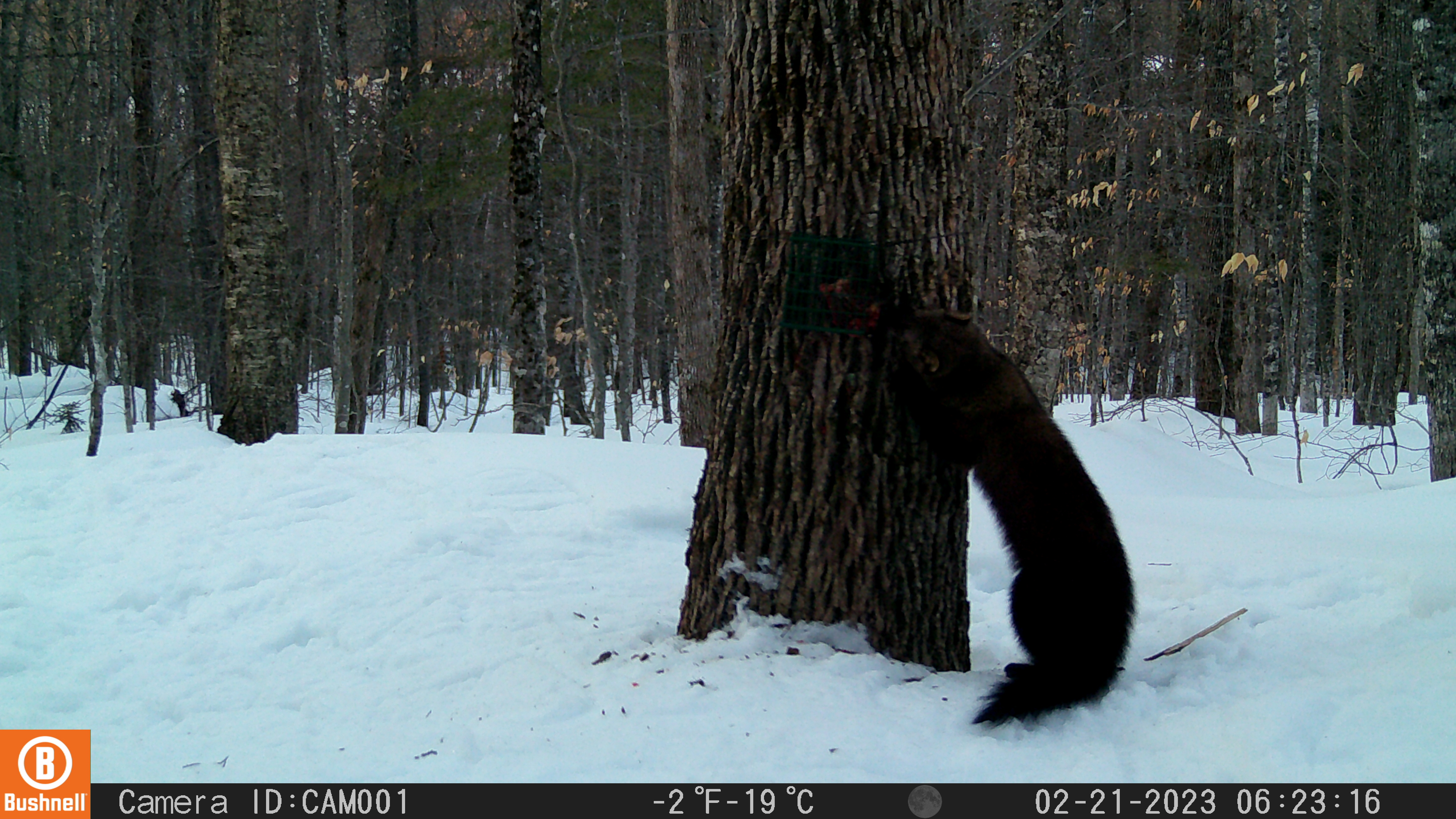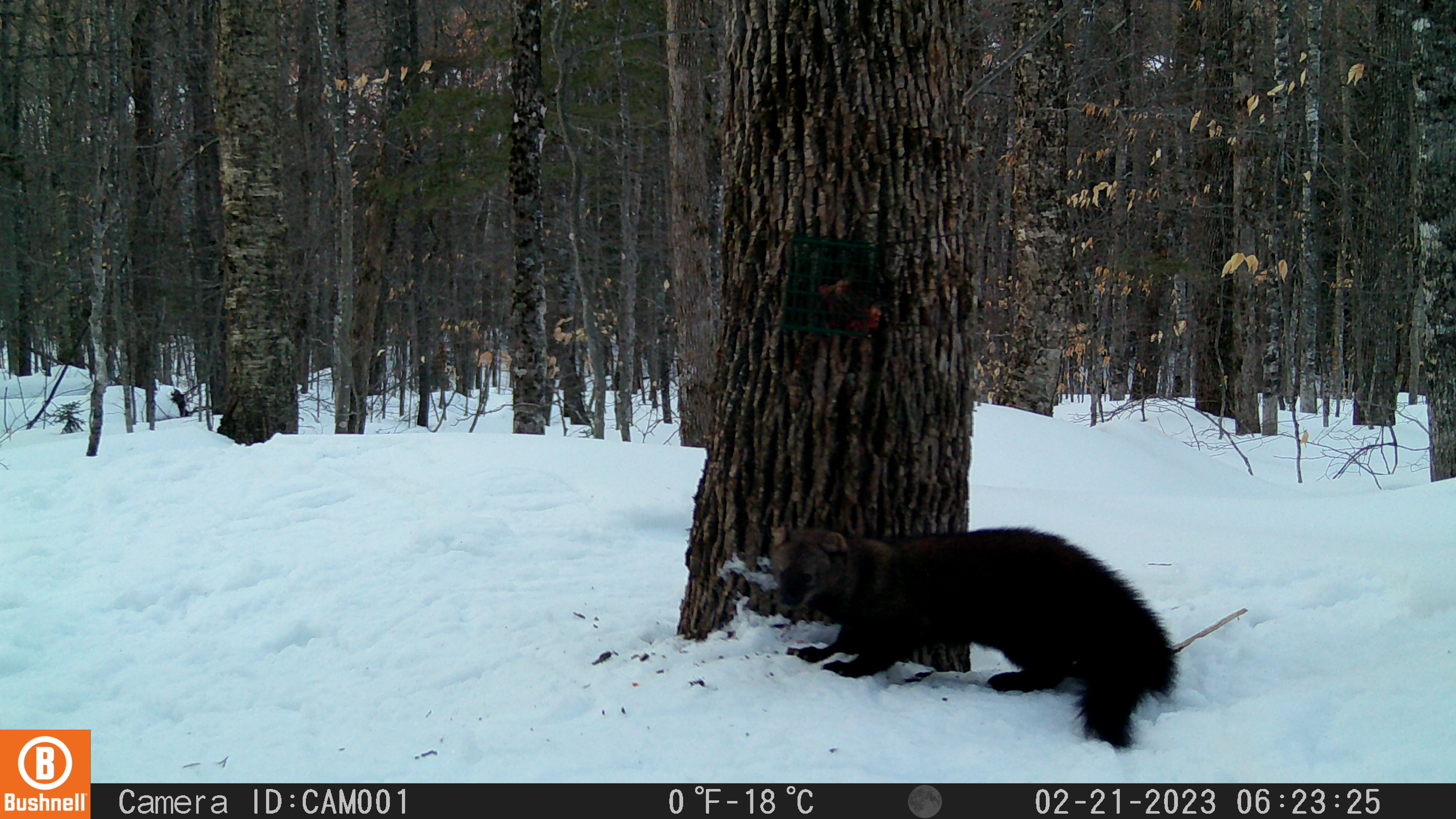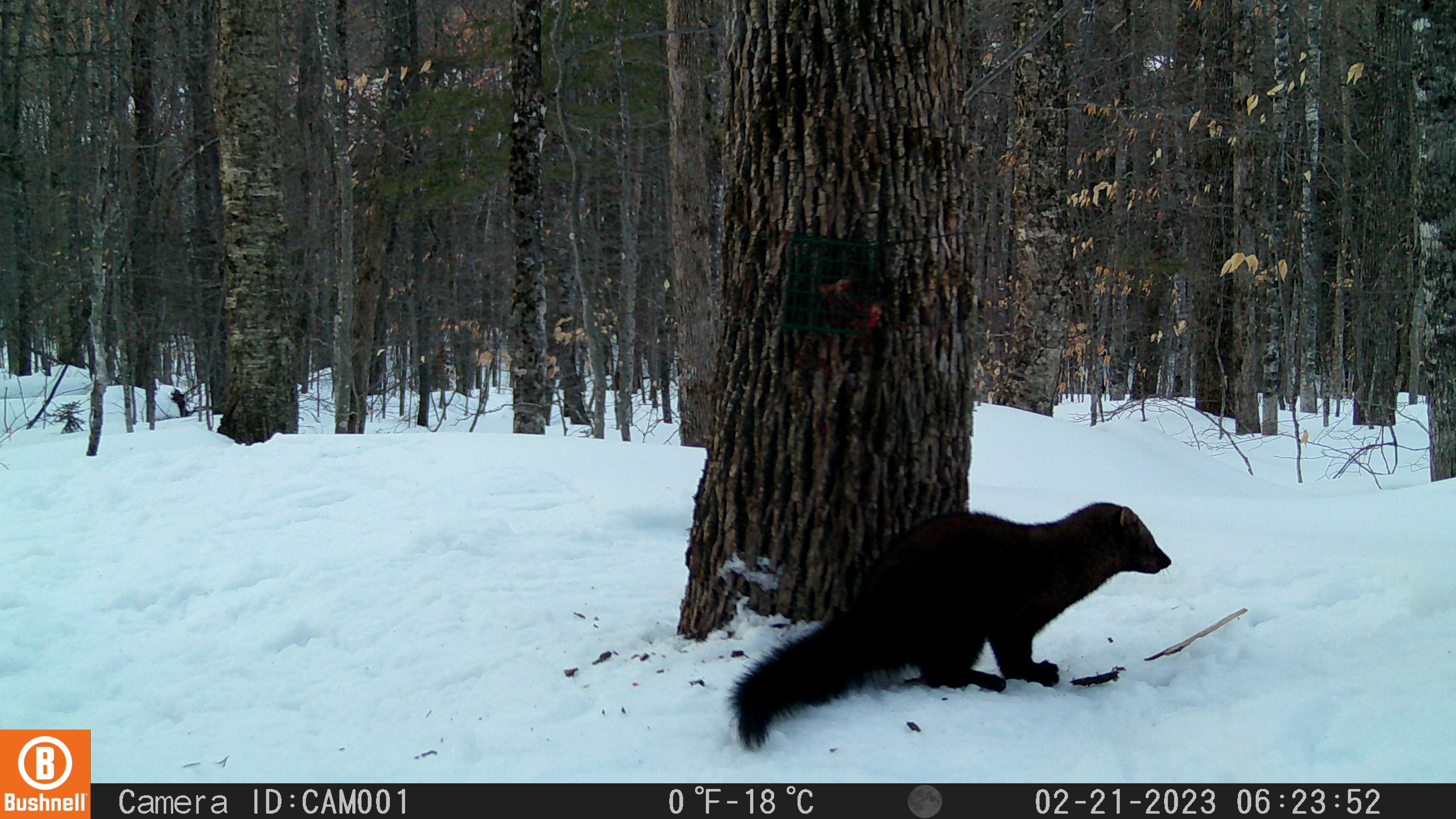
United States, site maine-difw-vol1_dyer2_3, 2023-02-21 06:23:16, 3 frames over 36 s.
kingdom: Animalia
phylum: Chordata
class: Mammalia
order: Carnivora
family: Mustelidae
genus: Pekania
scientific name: Pekania pennanti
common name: fisher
Fisher (Pekania pennanti).